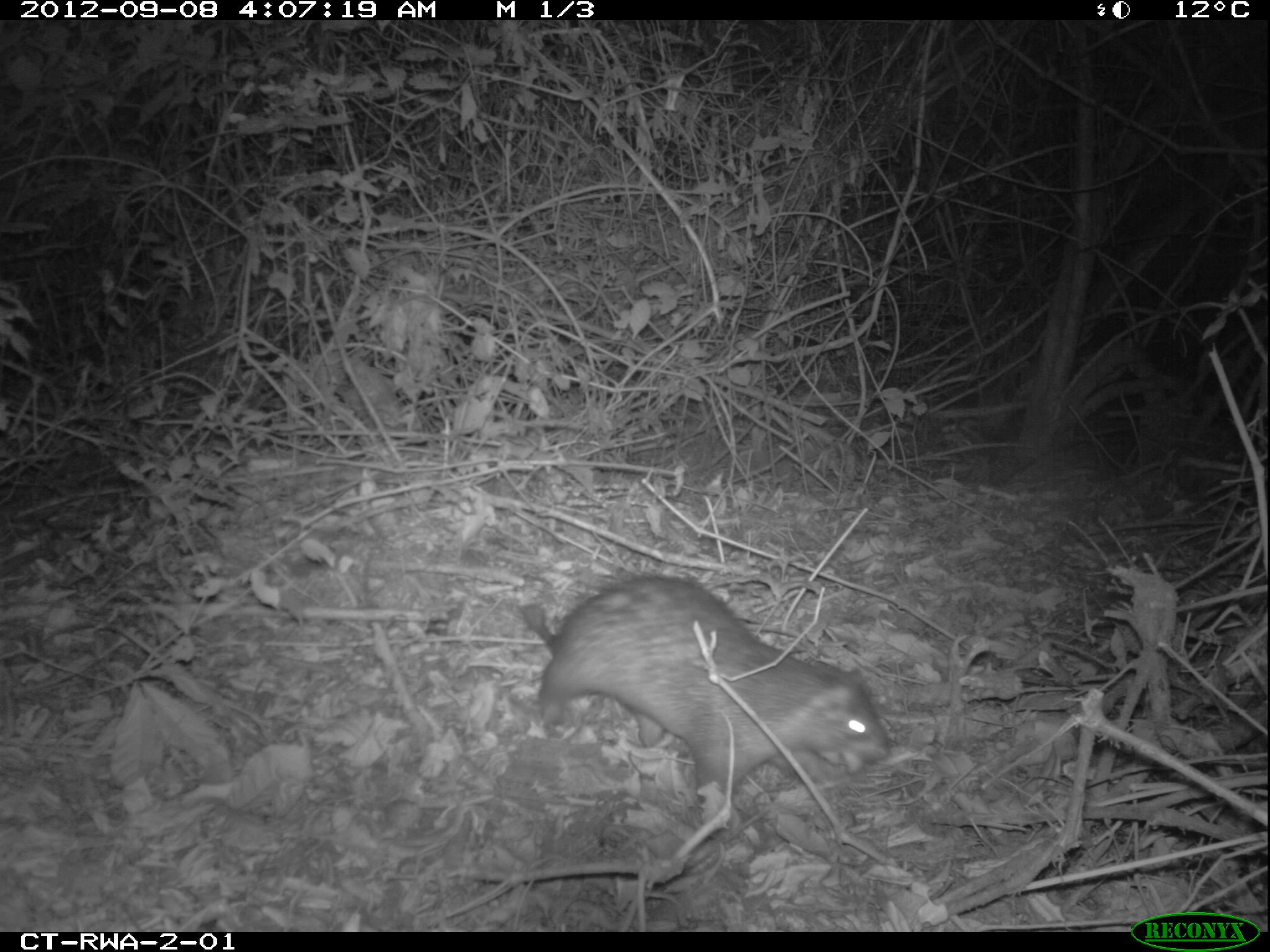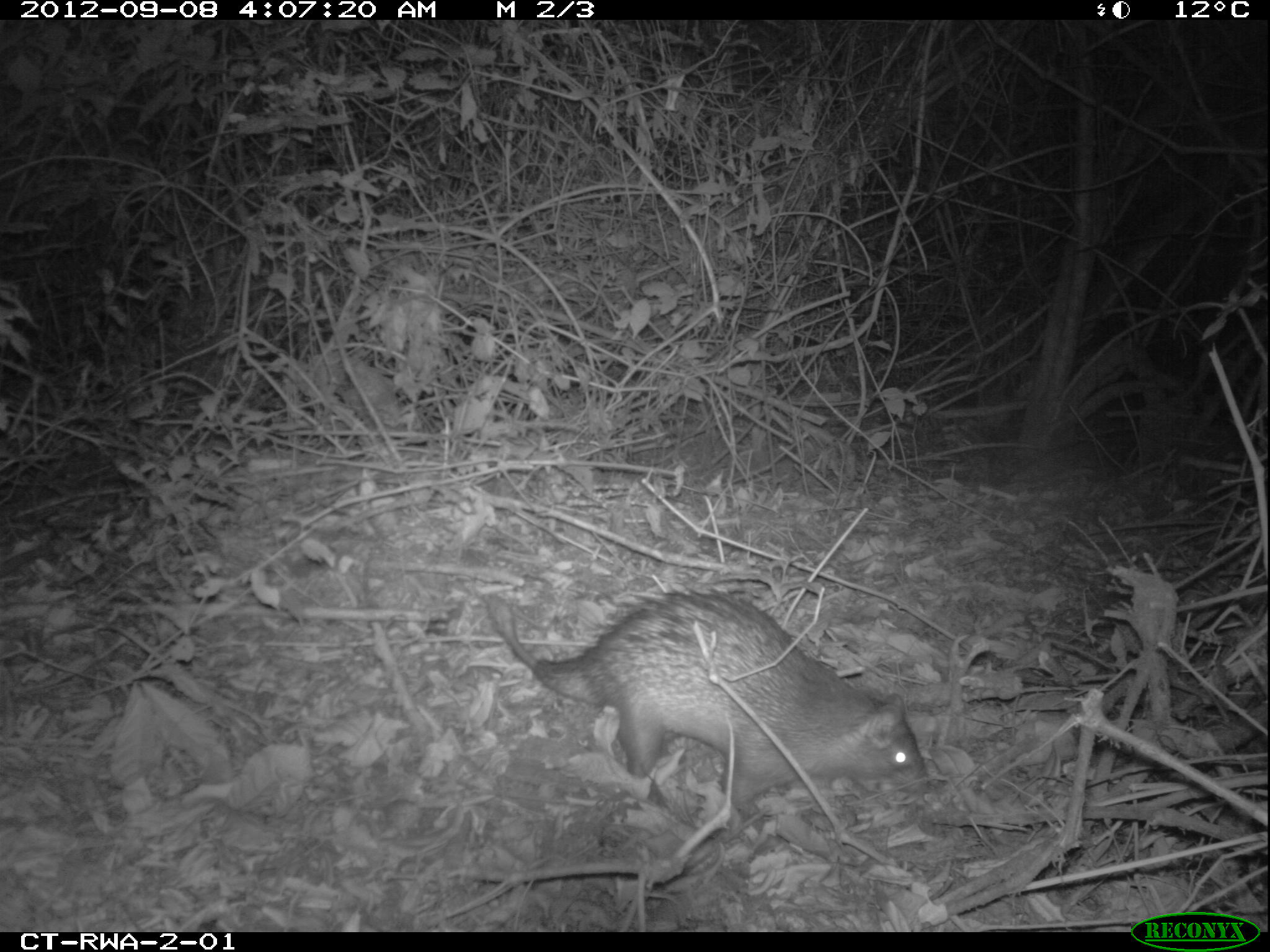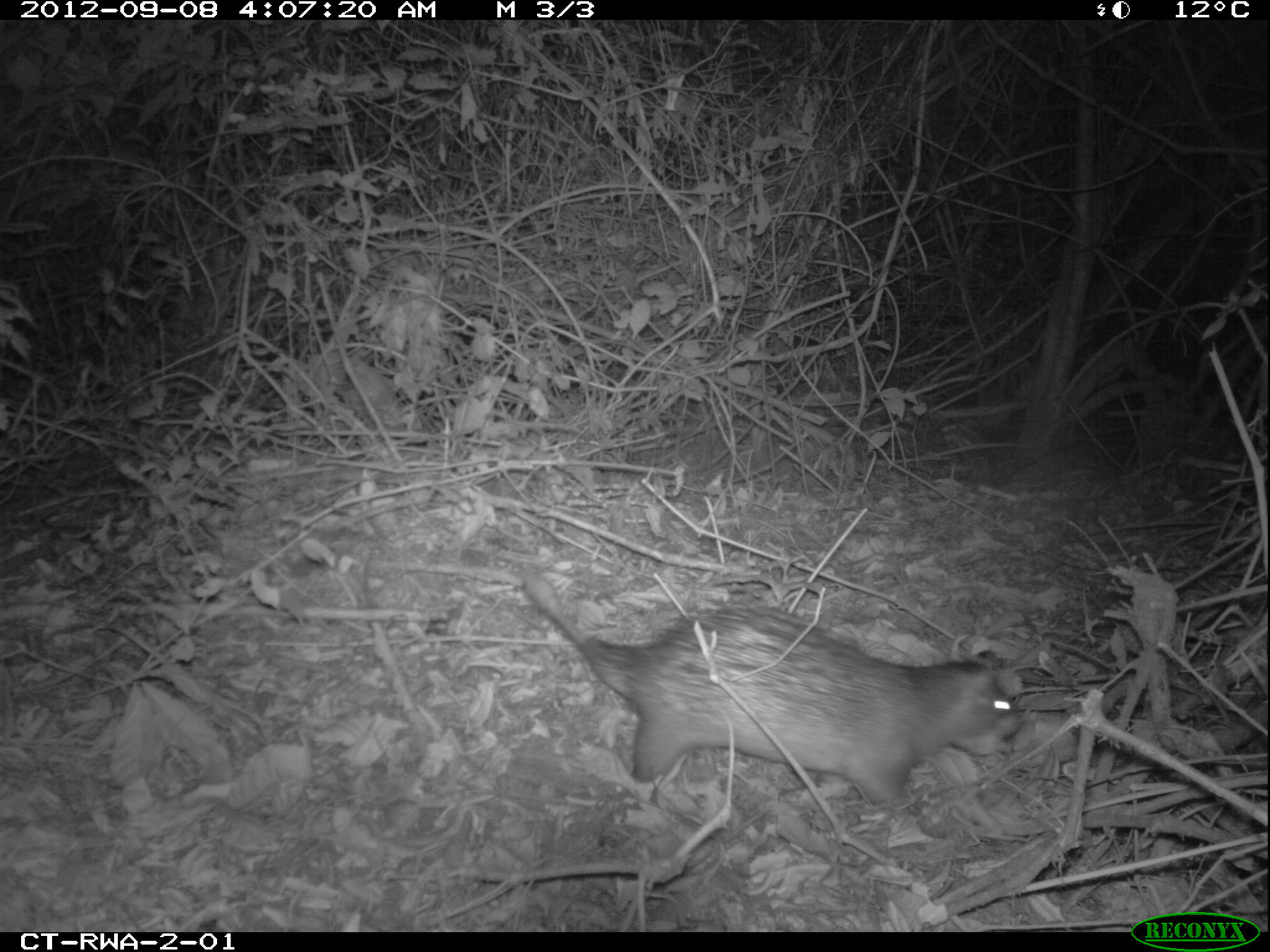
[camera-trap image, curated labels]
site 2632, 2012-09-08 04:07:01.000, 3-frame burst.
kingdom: Animalia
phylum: Chordata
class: Mammalia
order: Rodentia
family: Hystricidae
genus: Atherurus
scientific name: Atherurus africanus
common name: african brush-tailed porcupine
Atherurus africanus (african brush-tailed porcupine), count 1.